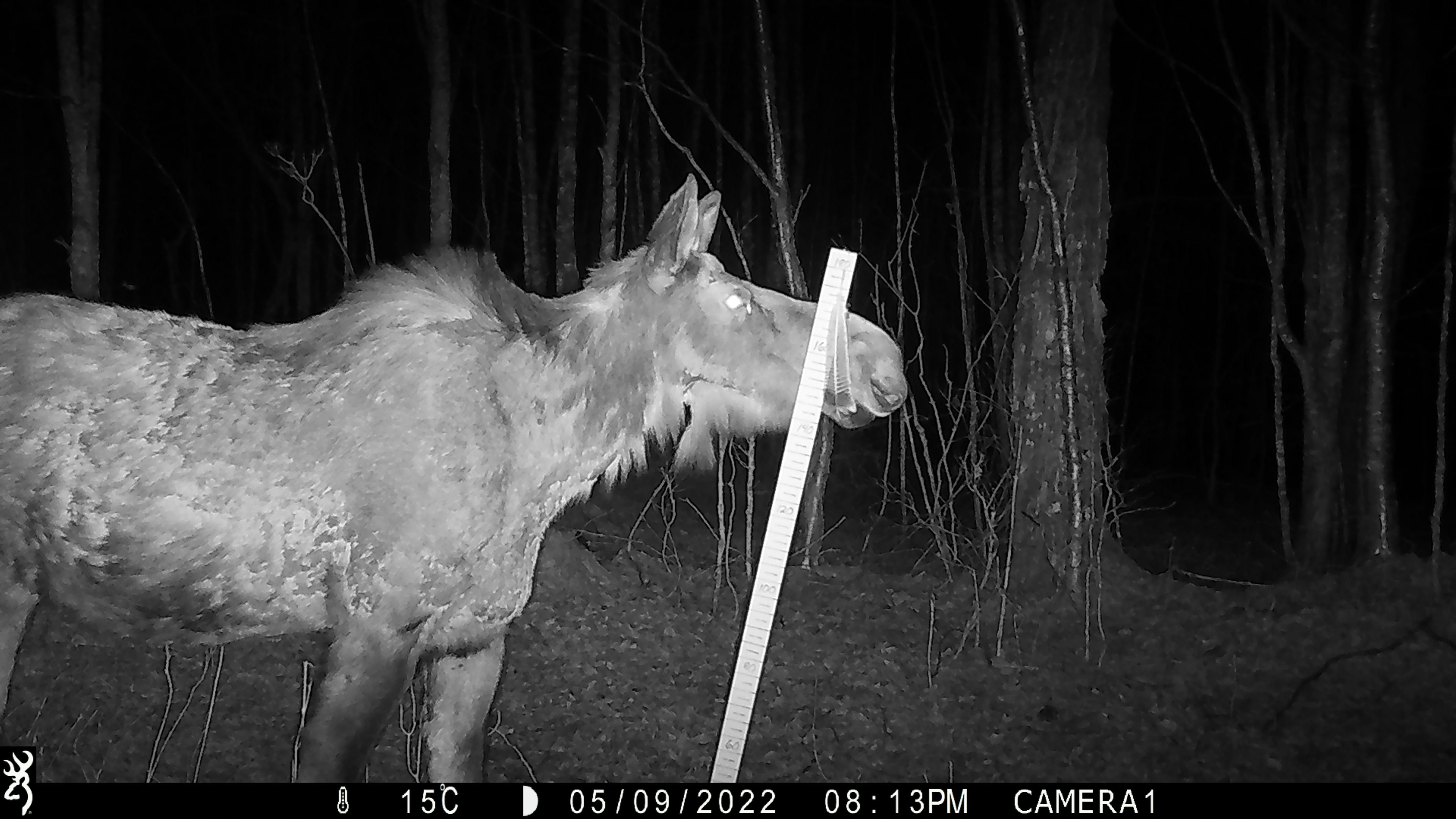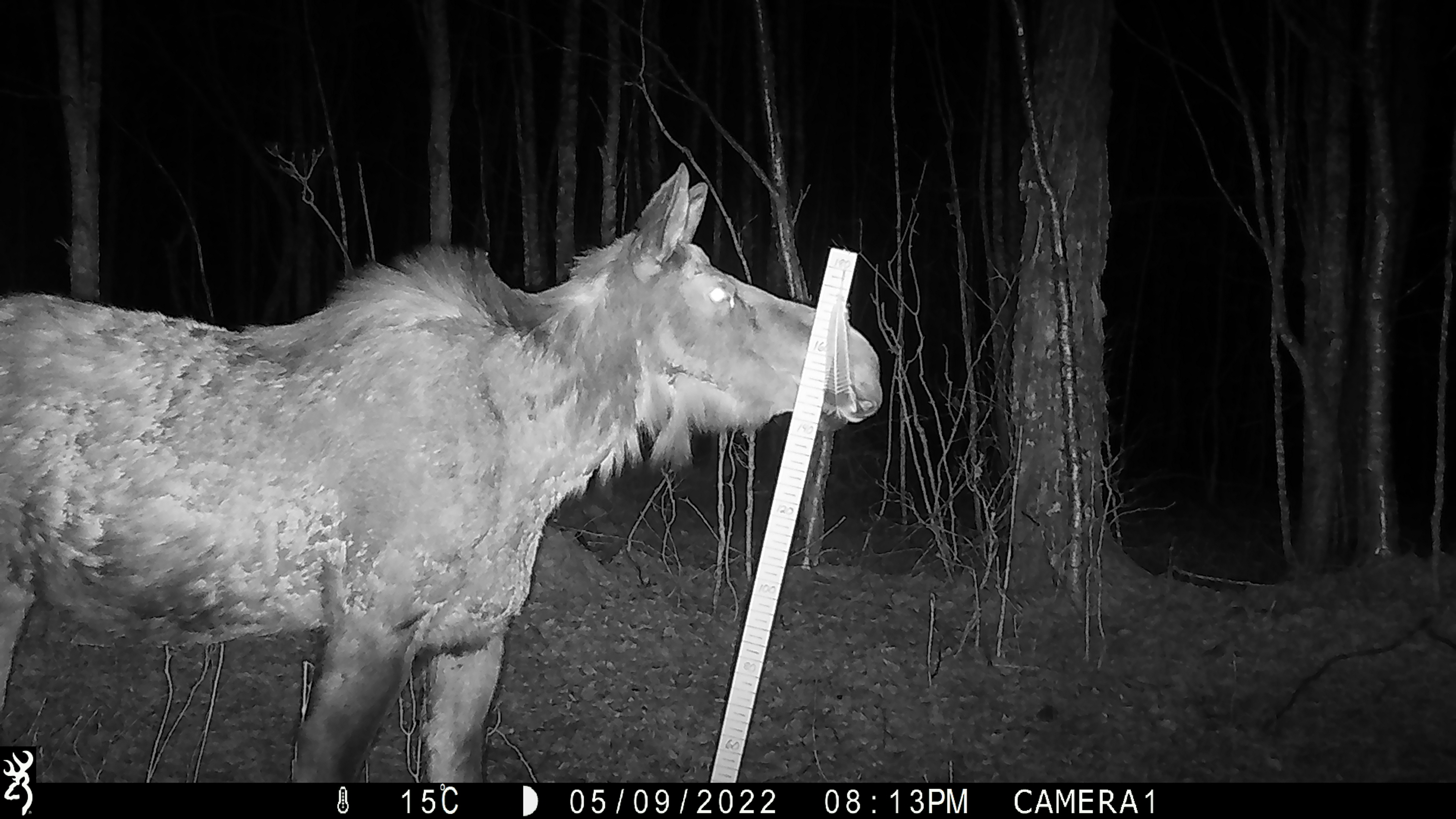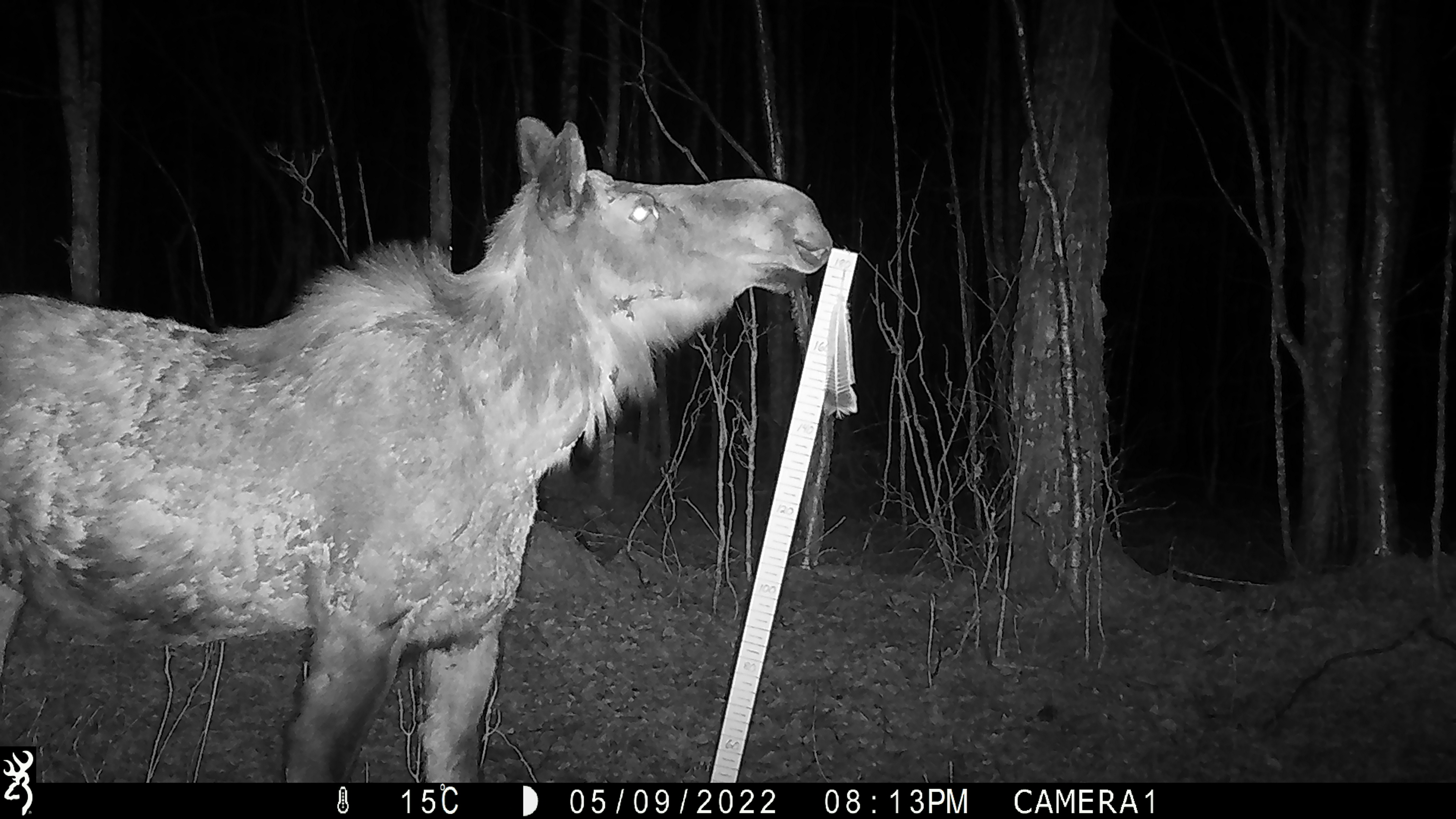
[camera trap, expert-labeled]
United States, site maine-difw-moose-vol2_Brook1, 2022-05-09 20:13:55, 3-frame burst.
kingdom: Animalia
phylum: Chordata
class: Mammalia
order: Artiodactyla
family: Cervidae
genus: Alces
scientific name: Alces alces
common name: moose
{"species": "moose (Alces alces)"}